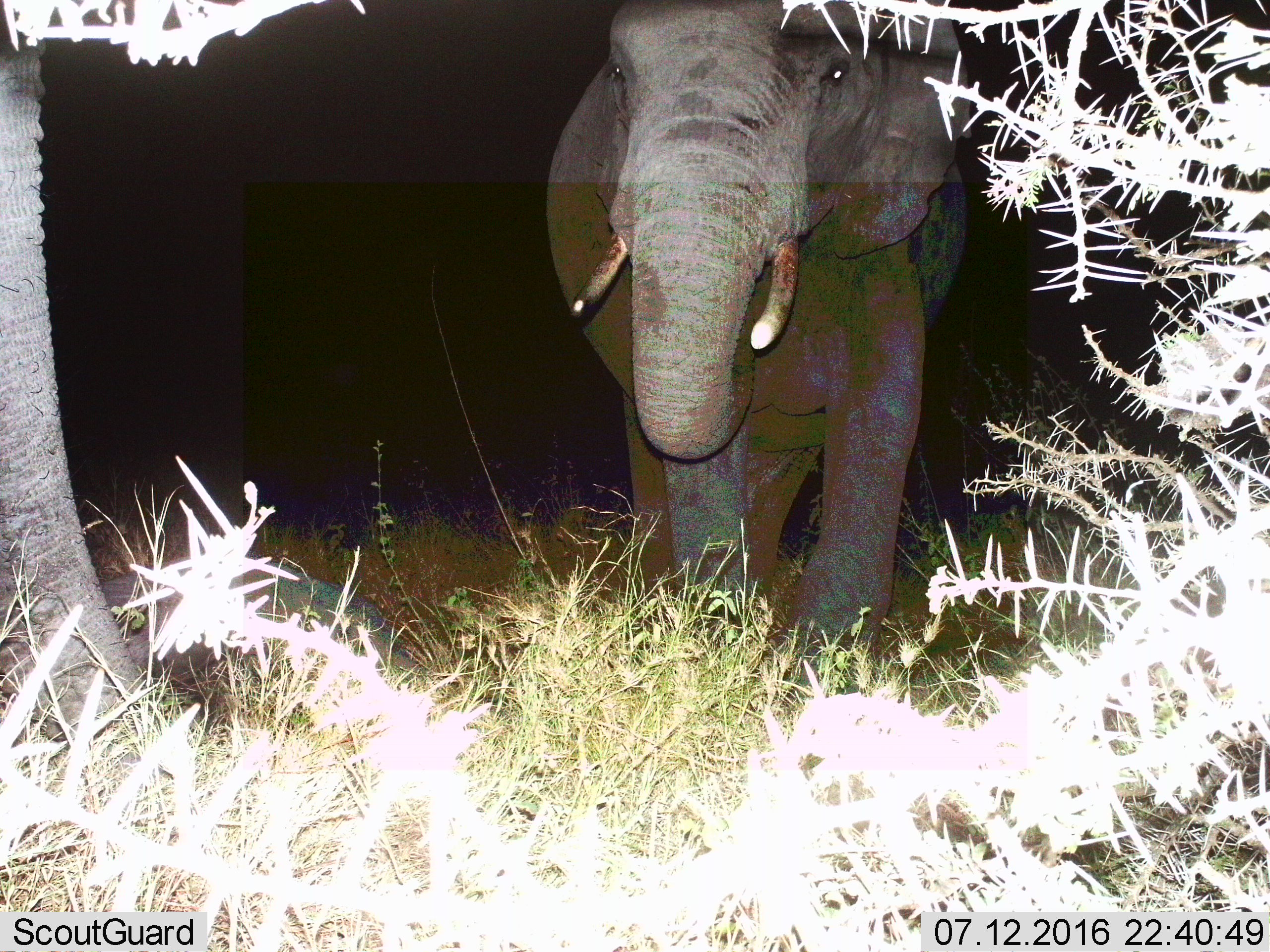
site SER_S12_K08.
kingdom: Animalia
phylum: Chordata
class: Mammalia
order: Proboscidea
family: Elephantidae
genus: Loxodonta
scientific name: Loxodonta africana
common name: african bush elephant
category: elephant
Elephant (african bush elephant) (Loxodonta africana), count 2. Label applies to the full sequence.